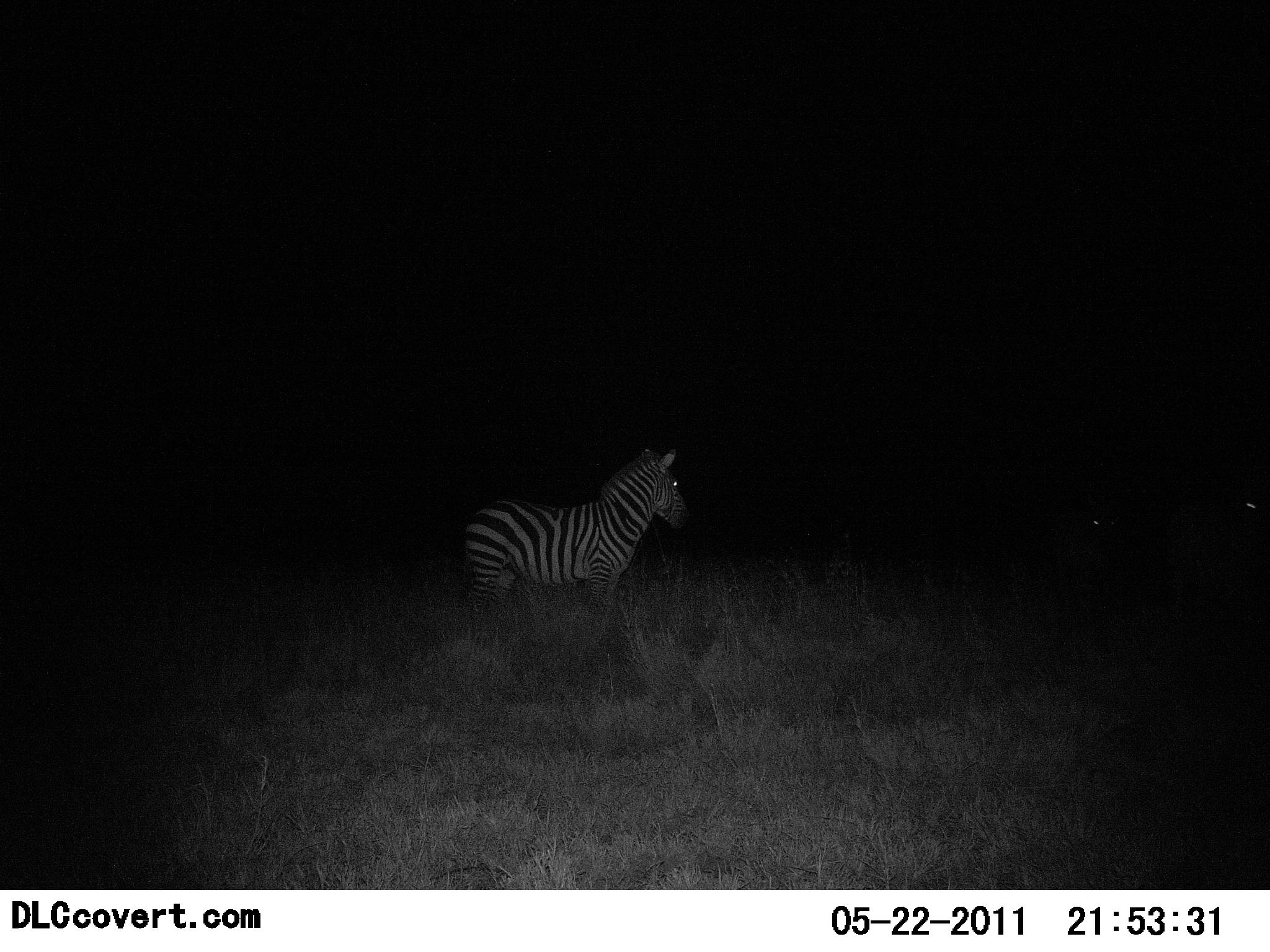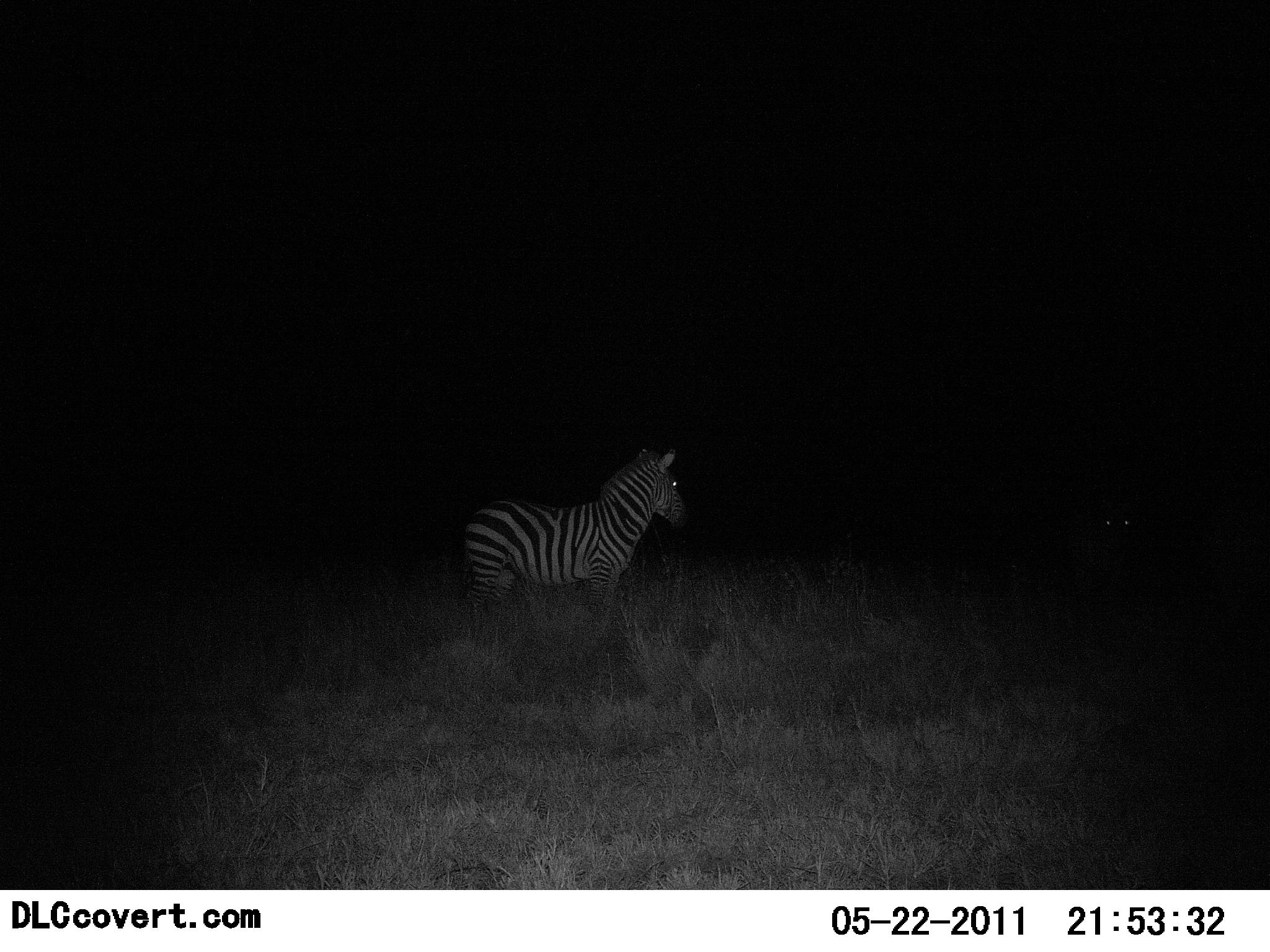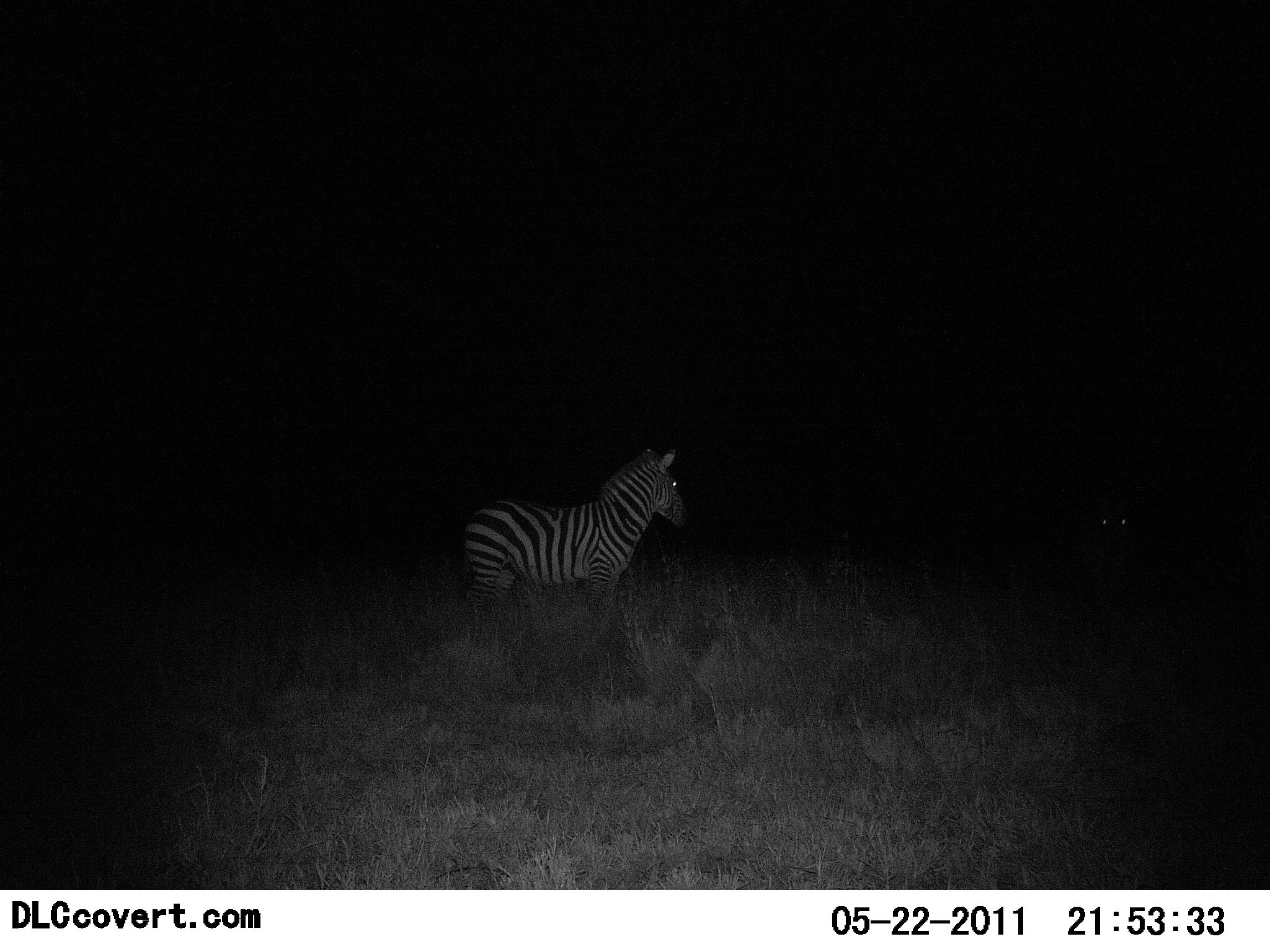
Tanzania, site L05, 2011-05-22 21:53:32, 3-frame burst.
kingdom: Animalia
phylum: Chordata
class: Mammalia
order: Perissodactyla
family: Equidae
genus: Equus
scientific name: Equus quagga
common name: plains zebra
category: zebra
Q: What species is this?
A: Zebra (plains zebra) (Equus quagga).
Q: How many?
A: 1.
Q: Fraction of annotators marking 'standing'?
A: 91%.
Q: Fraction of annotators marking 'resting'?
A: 0%.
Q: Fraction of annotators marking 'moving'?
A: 9%.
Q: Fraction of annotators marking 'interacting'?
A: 0%.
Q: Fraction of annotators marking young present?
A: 0%.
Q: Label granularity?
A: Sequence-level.